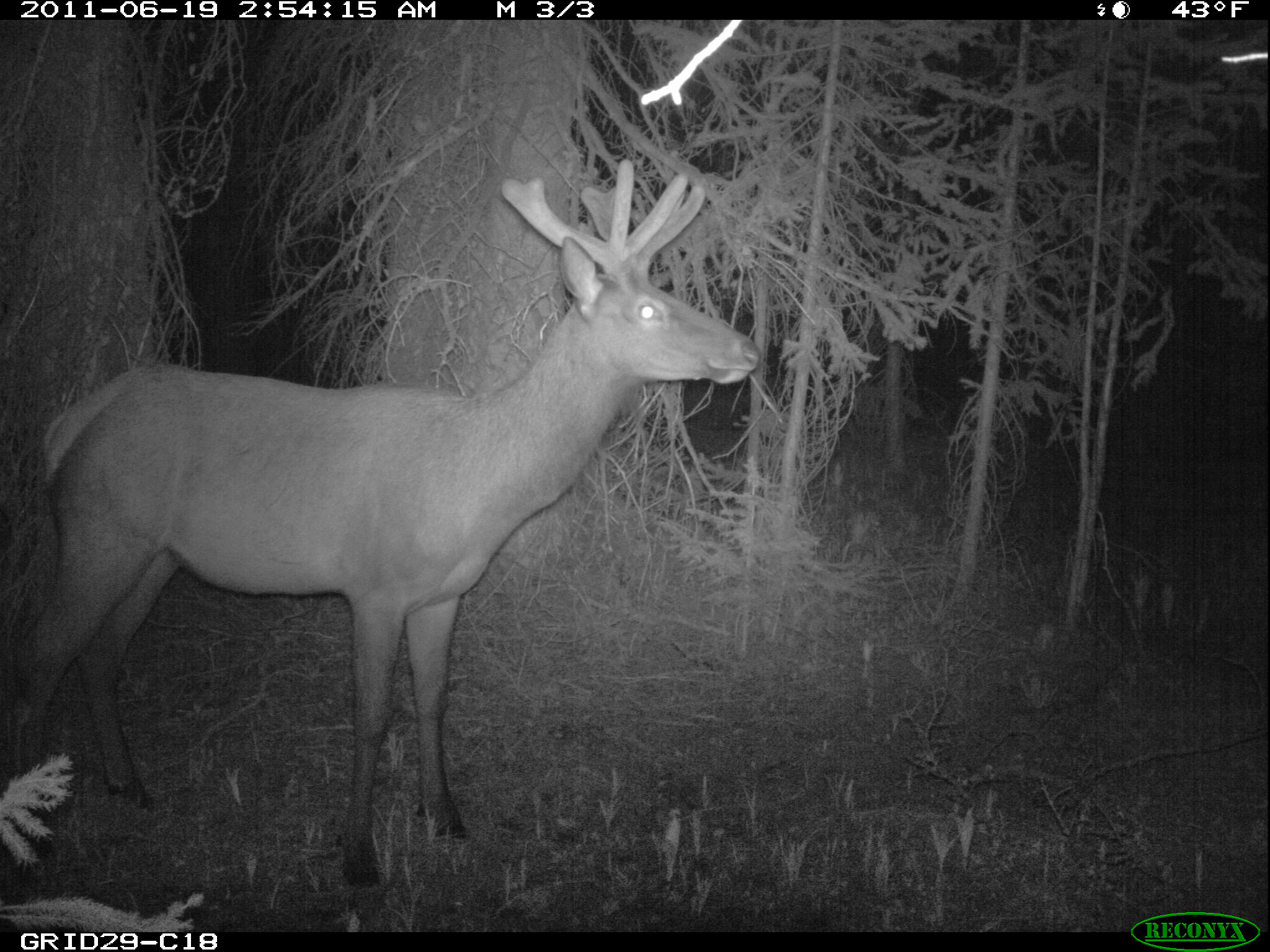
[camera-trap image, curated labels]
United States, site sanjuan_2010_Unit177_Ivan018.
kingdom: Animalia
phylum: Chordata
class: Mammalia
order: Artiodactyla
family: Cervidae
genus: Cervus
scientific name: Cervus elaphus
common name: red deer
Cervus elaphus (red deer).